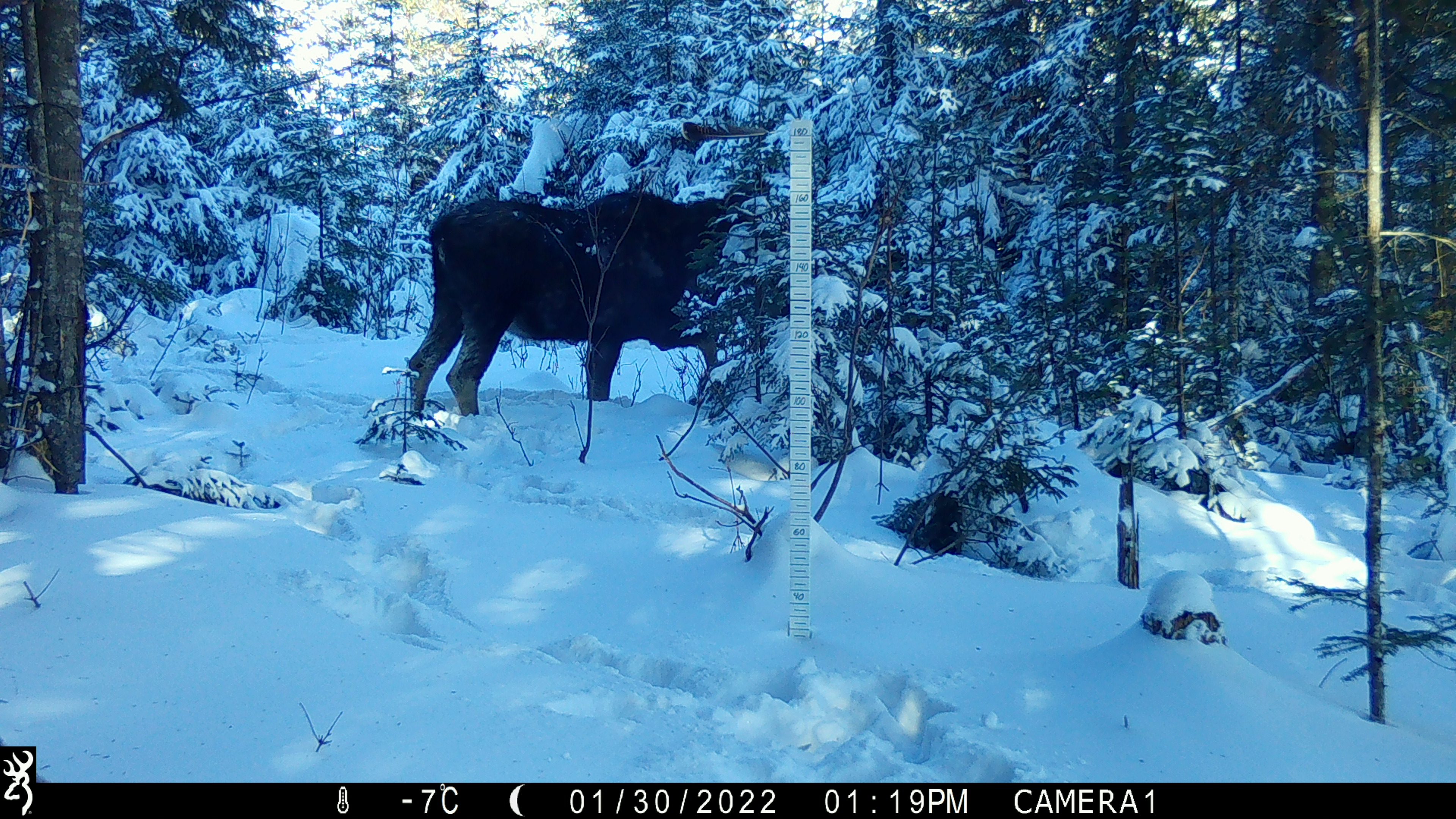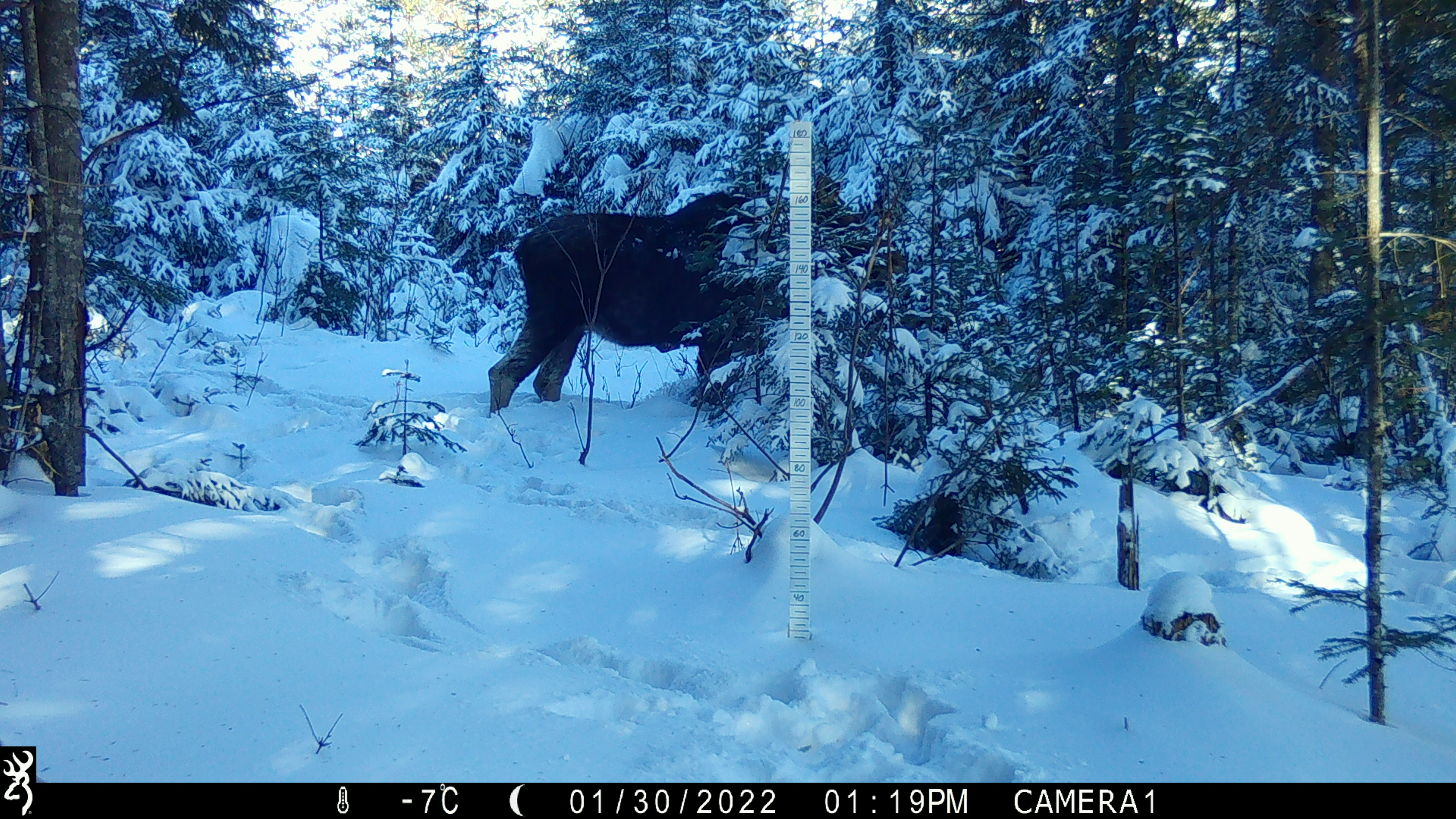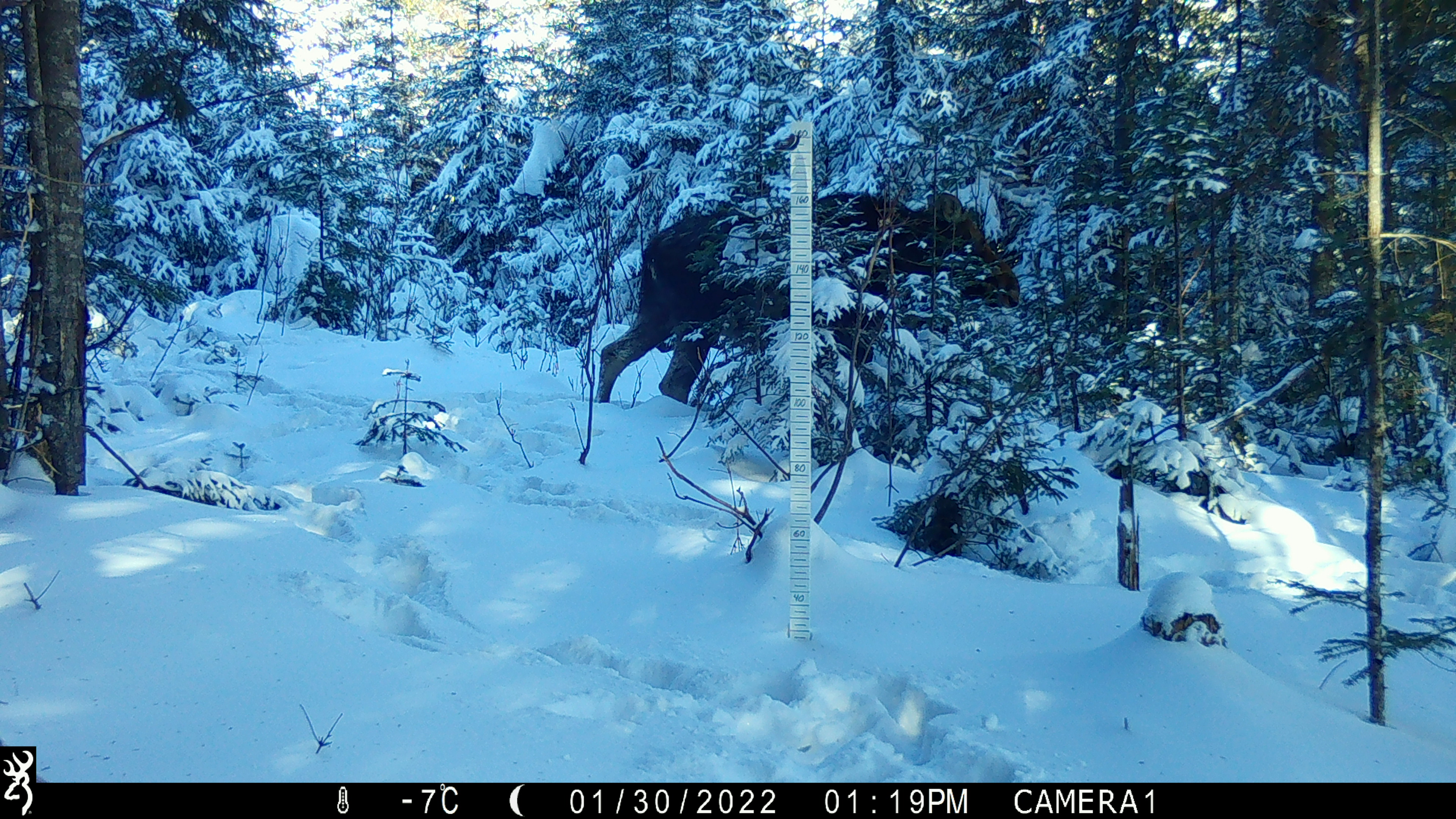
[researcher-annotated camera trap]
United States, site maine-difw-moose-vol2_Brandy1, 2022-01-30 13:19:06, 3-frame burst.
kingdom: Animalia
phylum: Chordata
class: Mammalia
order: Artiodactyla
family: Cervidae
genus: Alces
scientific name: Alces alces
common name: moose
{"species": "moose (Alces alces)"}